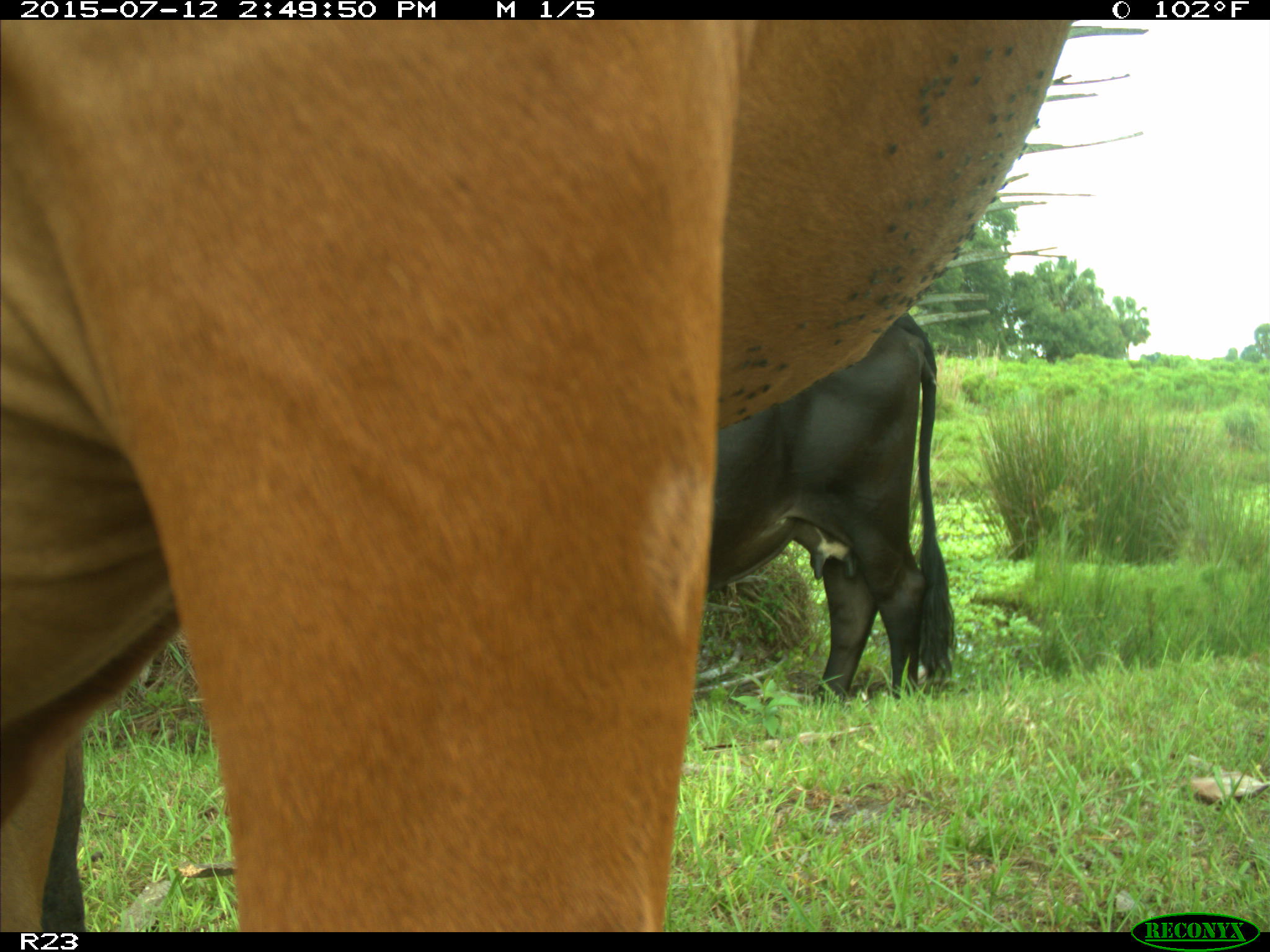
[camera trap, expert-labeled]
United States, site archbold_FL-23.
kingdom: Animalia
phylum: Chordata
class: Mammalia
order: Artiodactyla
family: Bovidae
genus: Bos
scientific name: Bos taurus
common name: domestic cow